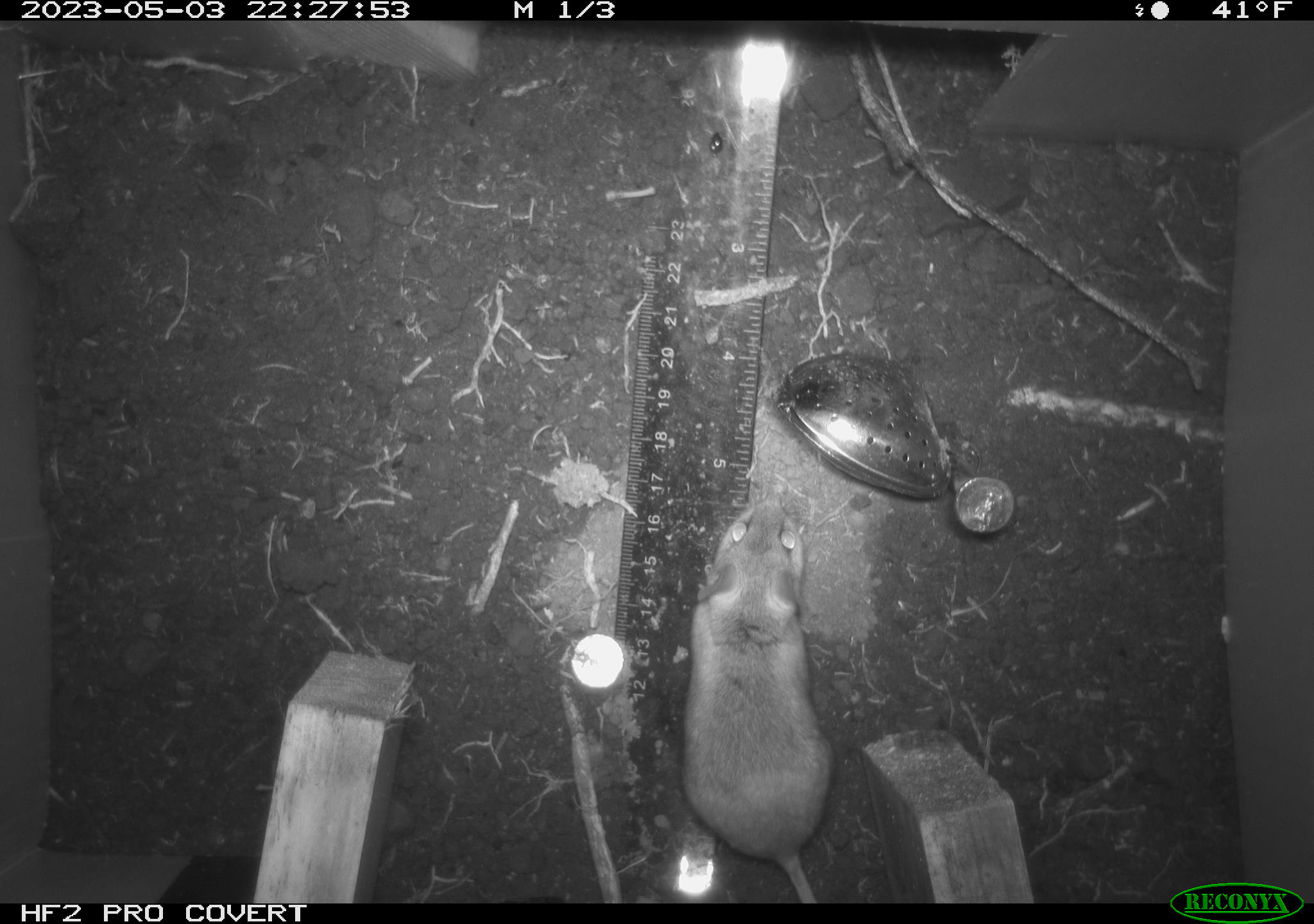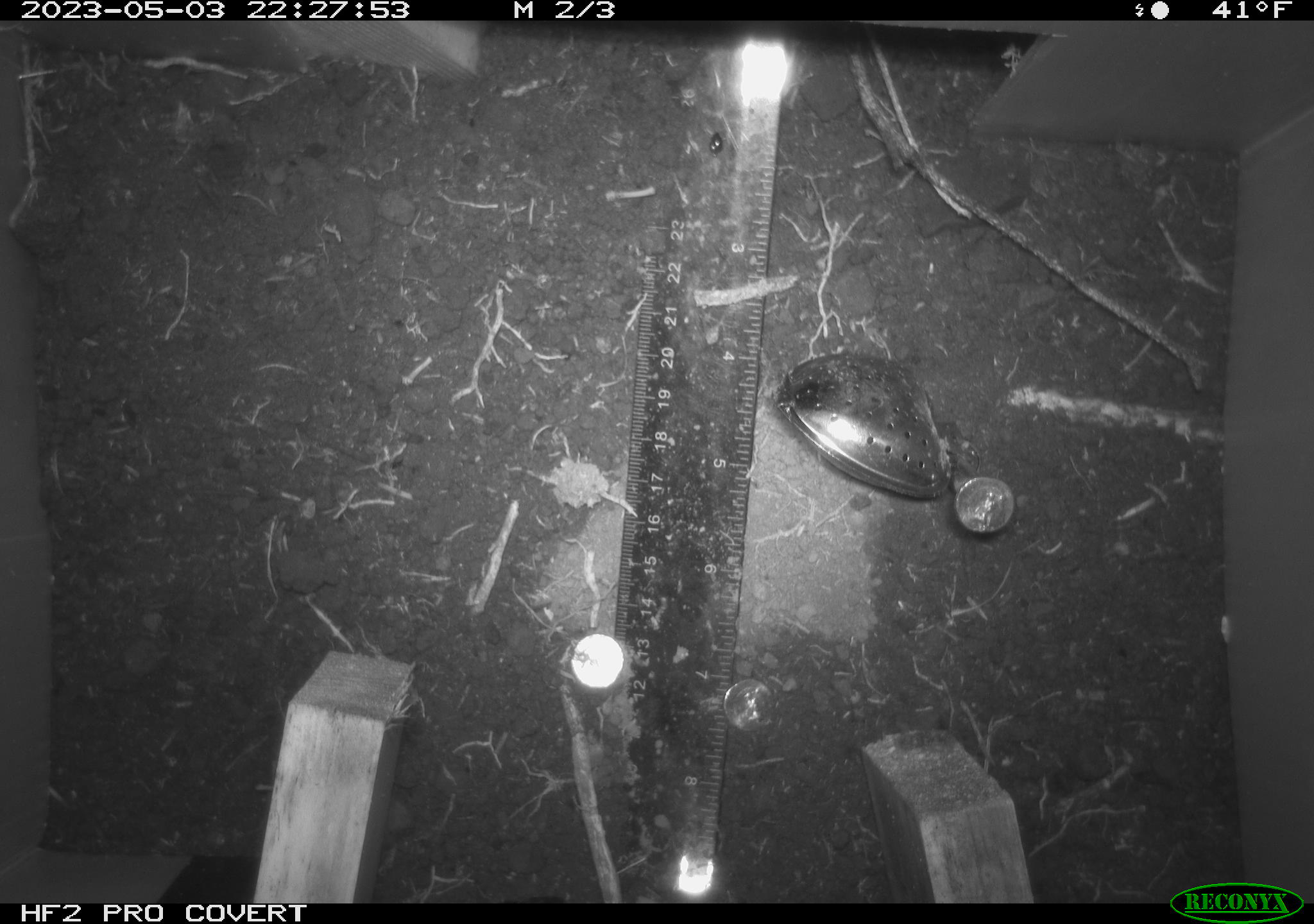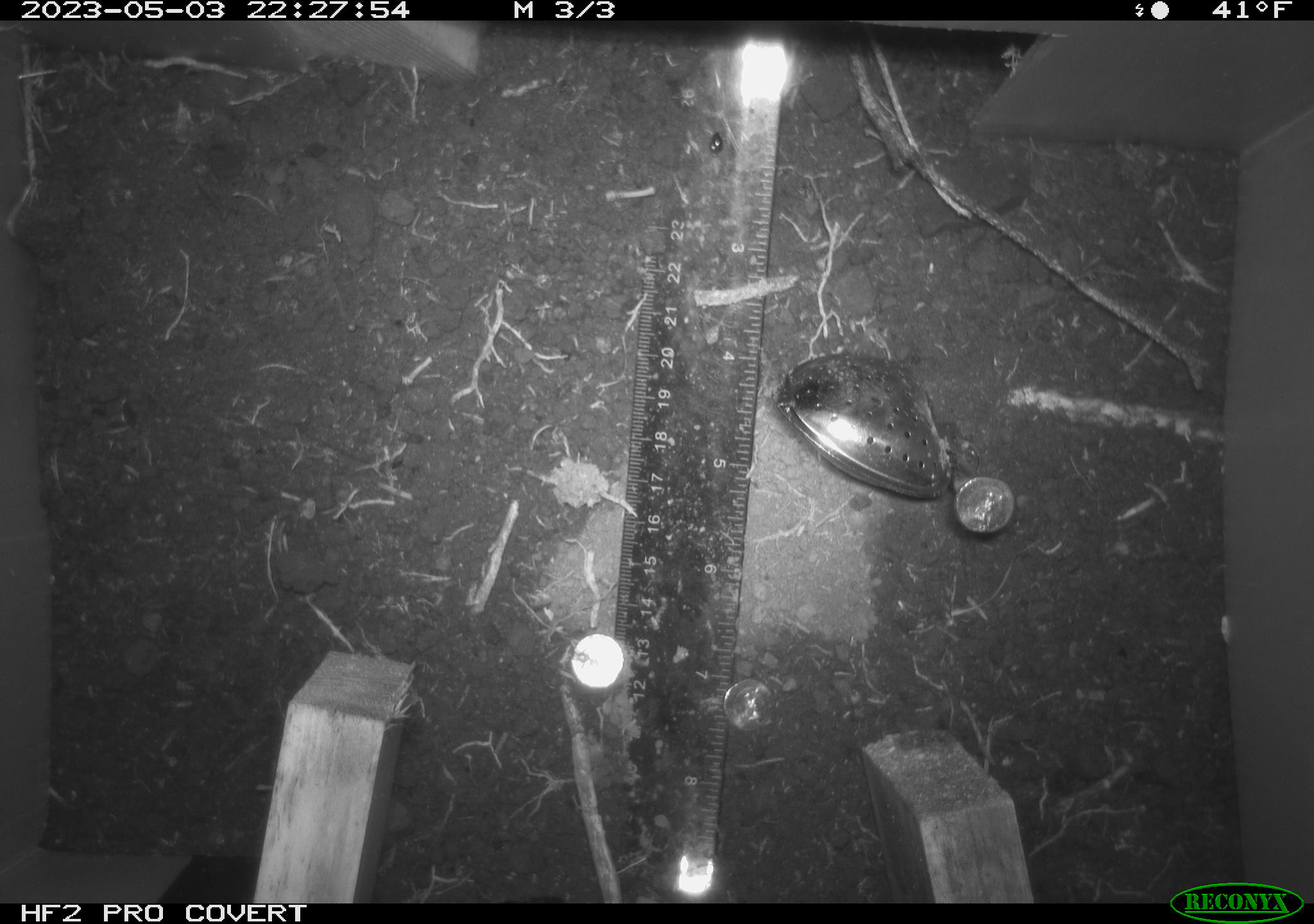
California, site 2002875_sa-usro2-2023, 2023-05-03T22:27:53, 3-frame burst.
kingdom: Animalia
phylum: Chordata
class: Mammalia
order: Rodentia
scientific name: Rodentia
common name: mouse species